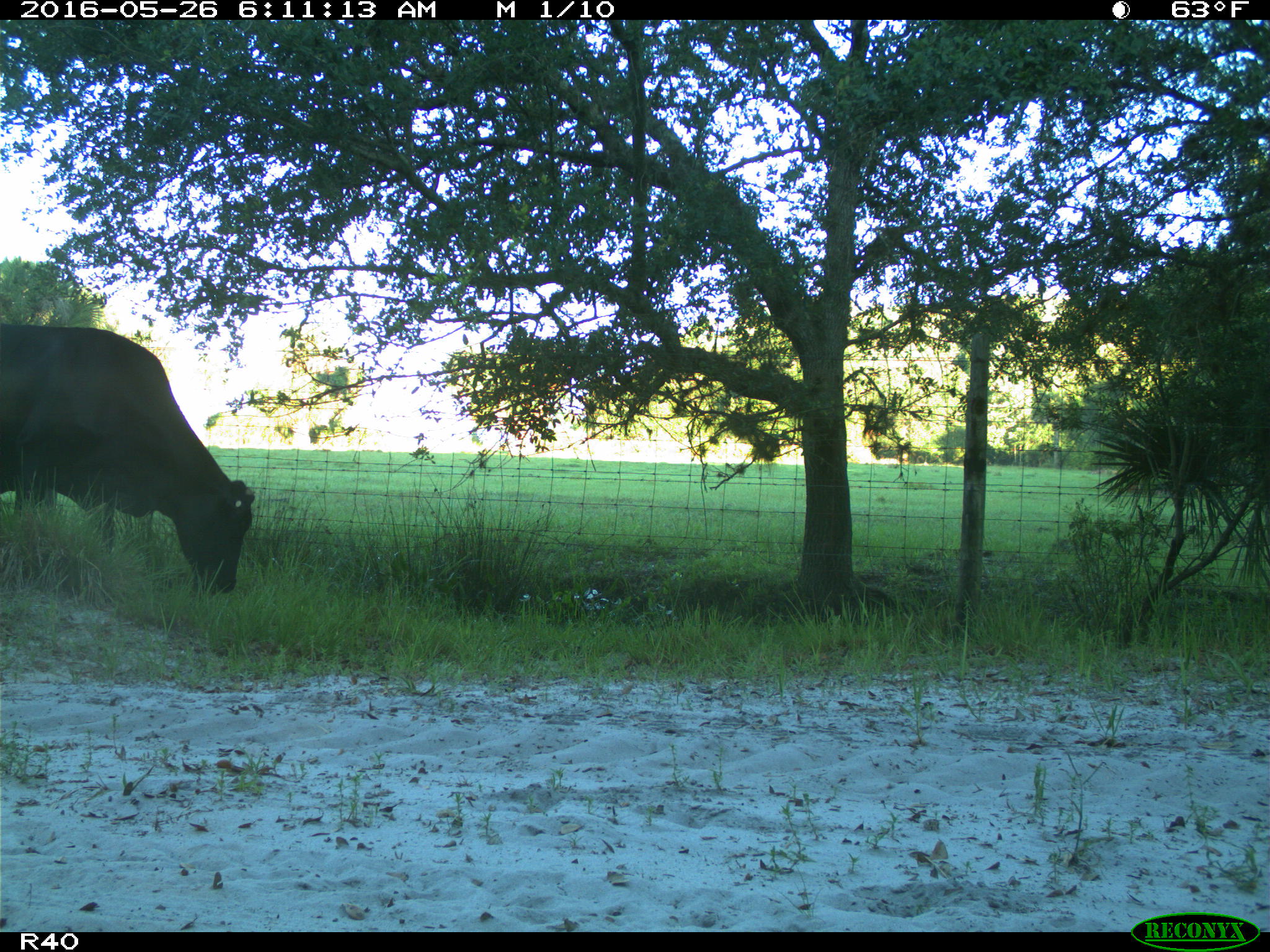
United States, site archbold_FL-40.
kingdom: Animalia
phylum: Chordata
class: Mammalia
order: Artiodactyla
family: Bovidae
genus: Bos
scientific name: Bos taurus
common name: domestic cow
Bos taurus (domestic cow).